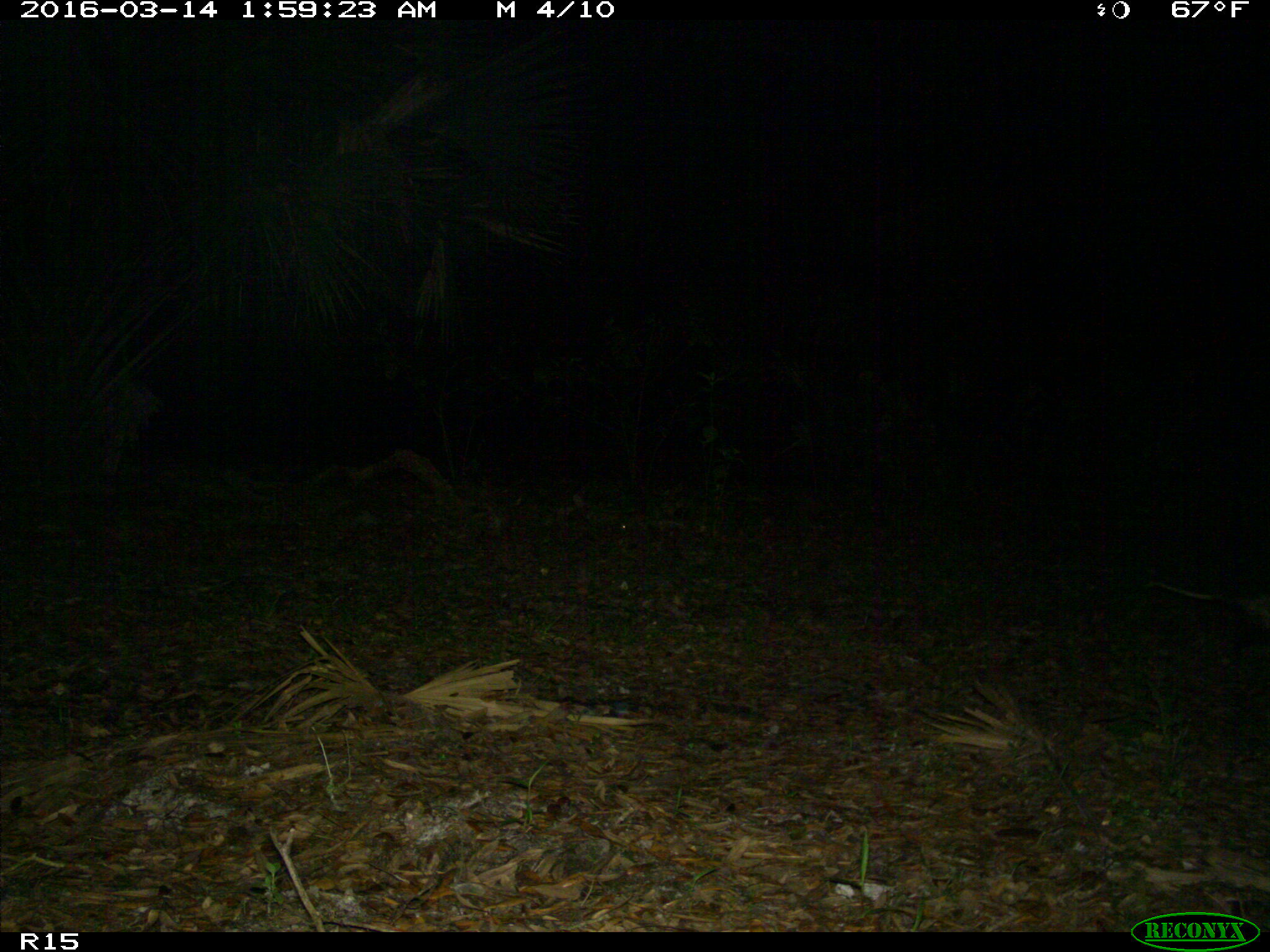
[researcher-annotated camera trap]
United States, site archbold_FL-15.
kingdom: Animalia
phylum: Chordata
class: Mammalia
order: Didelphimorphia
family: Didelphidae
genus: Didelphis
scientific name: Didelphis virginiana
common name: virginia opossum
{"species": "Didelphis virginiana (virginia opossum)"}